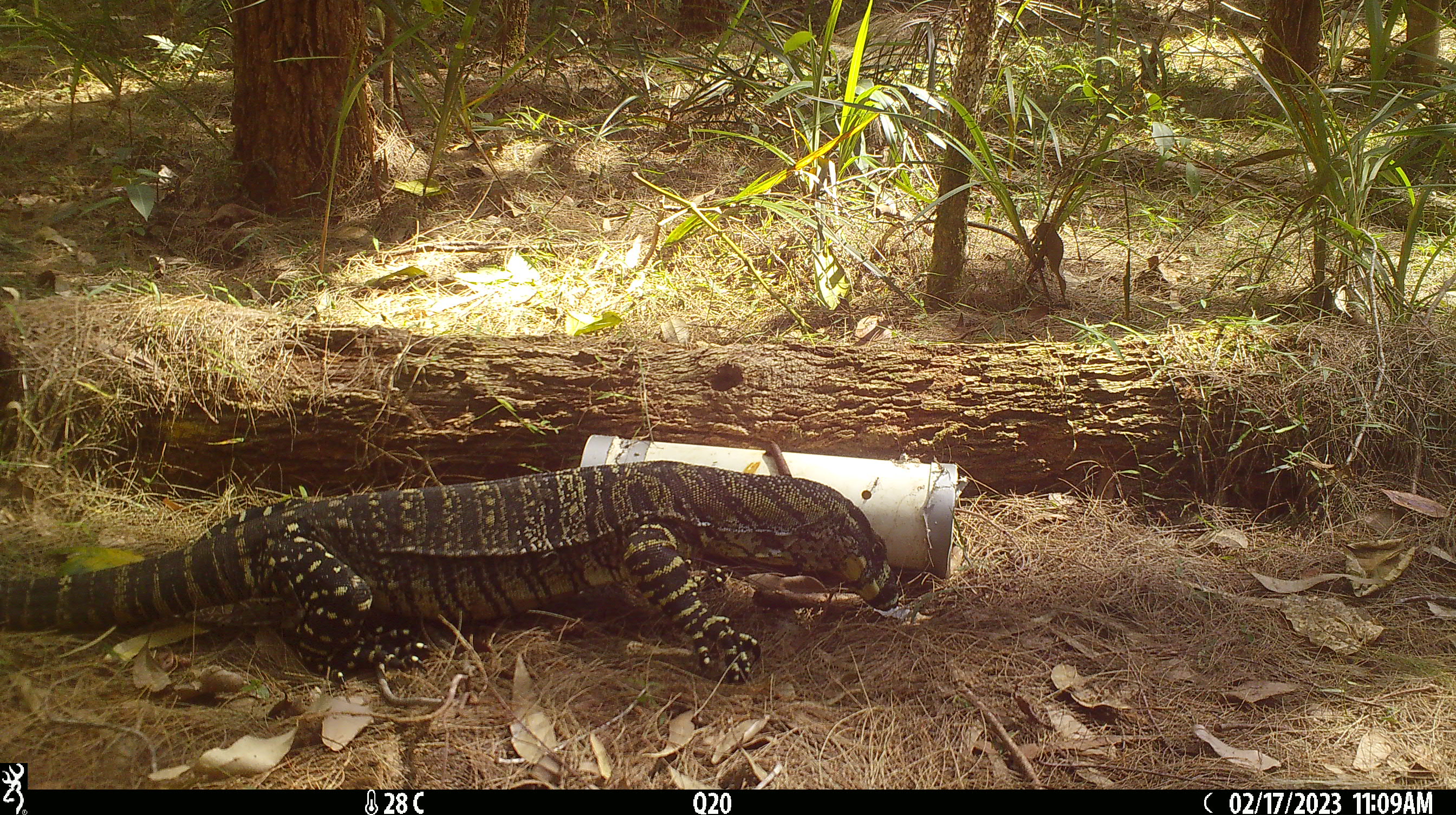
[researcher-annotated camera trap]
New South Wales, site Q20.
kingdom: Animalia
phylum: Chordata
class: Reptilia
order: Squamata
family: Varanidae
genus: Varanus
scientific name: Varanus varius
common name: lace monitor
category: goanna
Goanna (lace monitor) (Varanus varius).